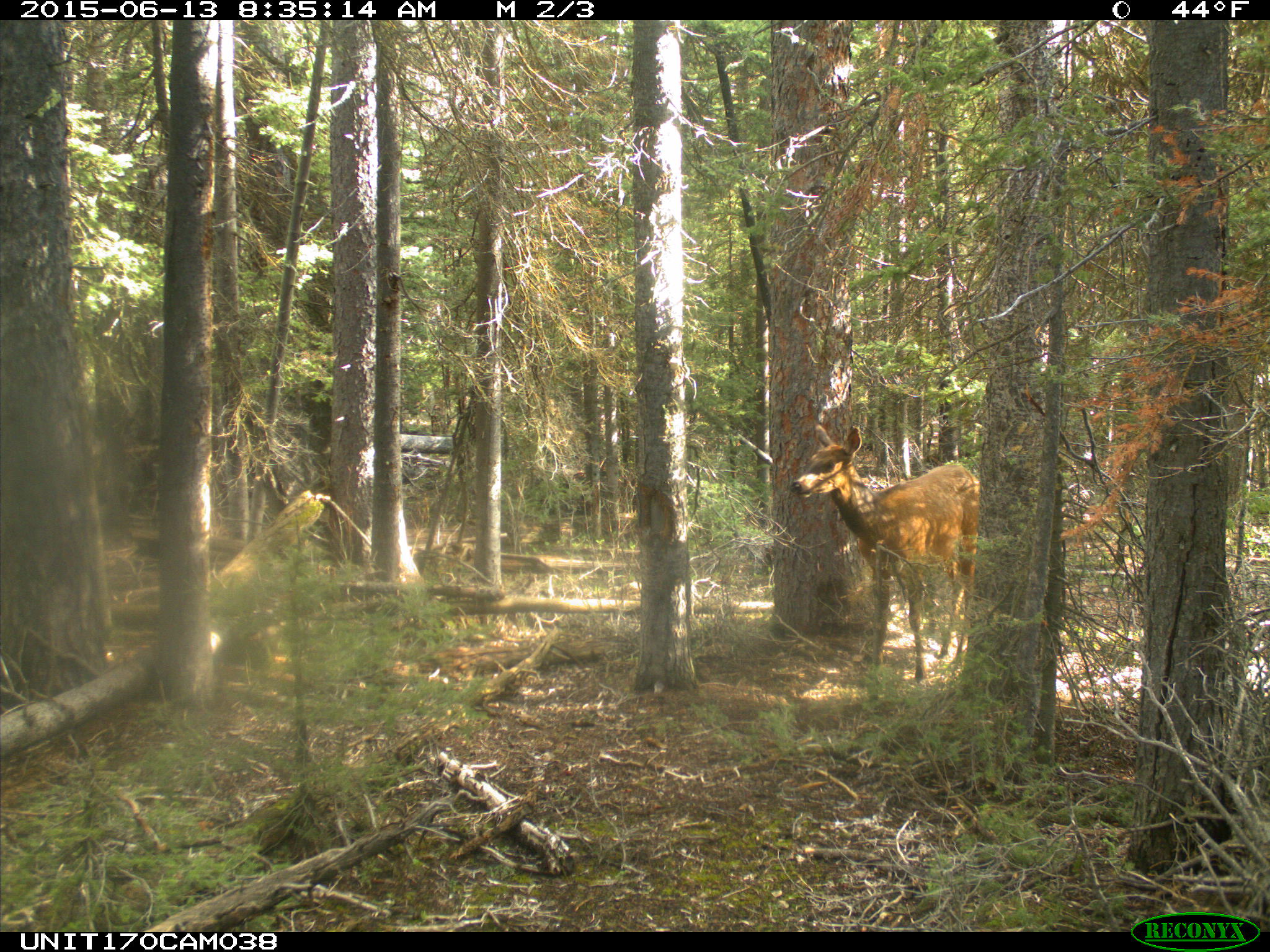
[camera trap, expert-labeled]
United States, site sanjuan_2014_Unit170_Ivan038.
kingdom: Animalia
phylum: Chordata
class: Mammalia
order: Artiodactyla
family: Cervidae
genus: Cervus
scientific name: Cervus elaphus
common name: red deer